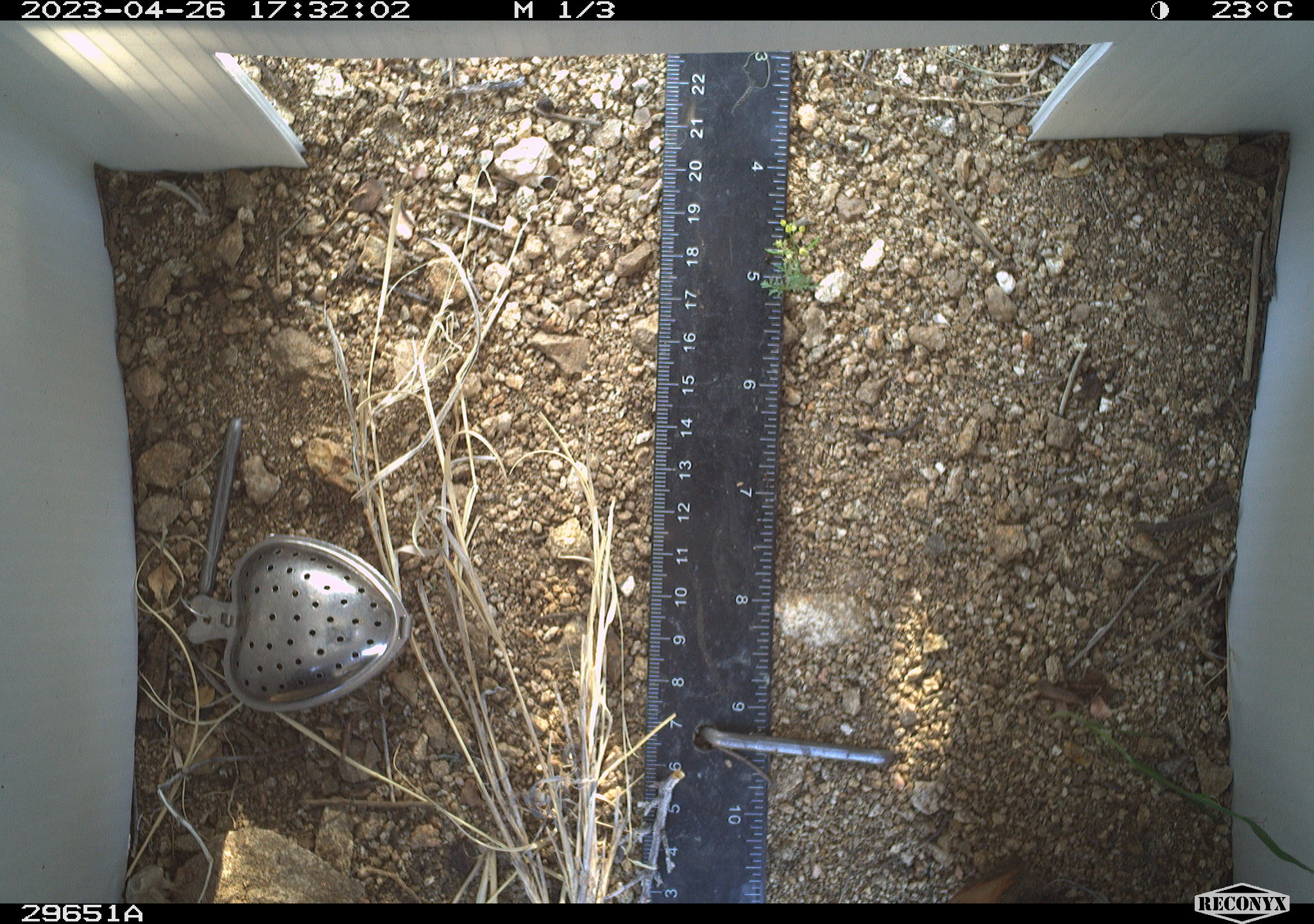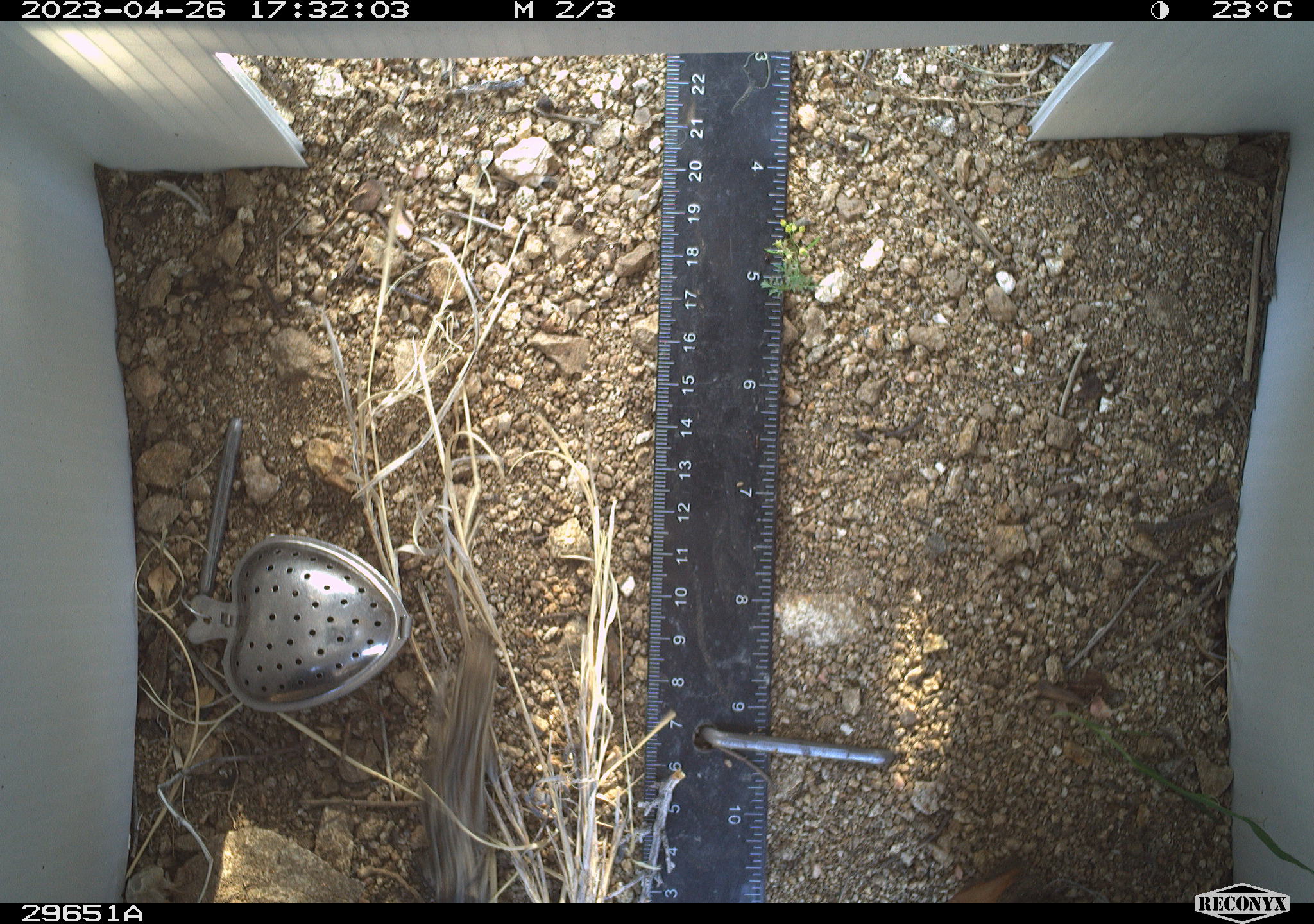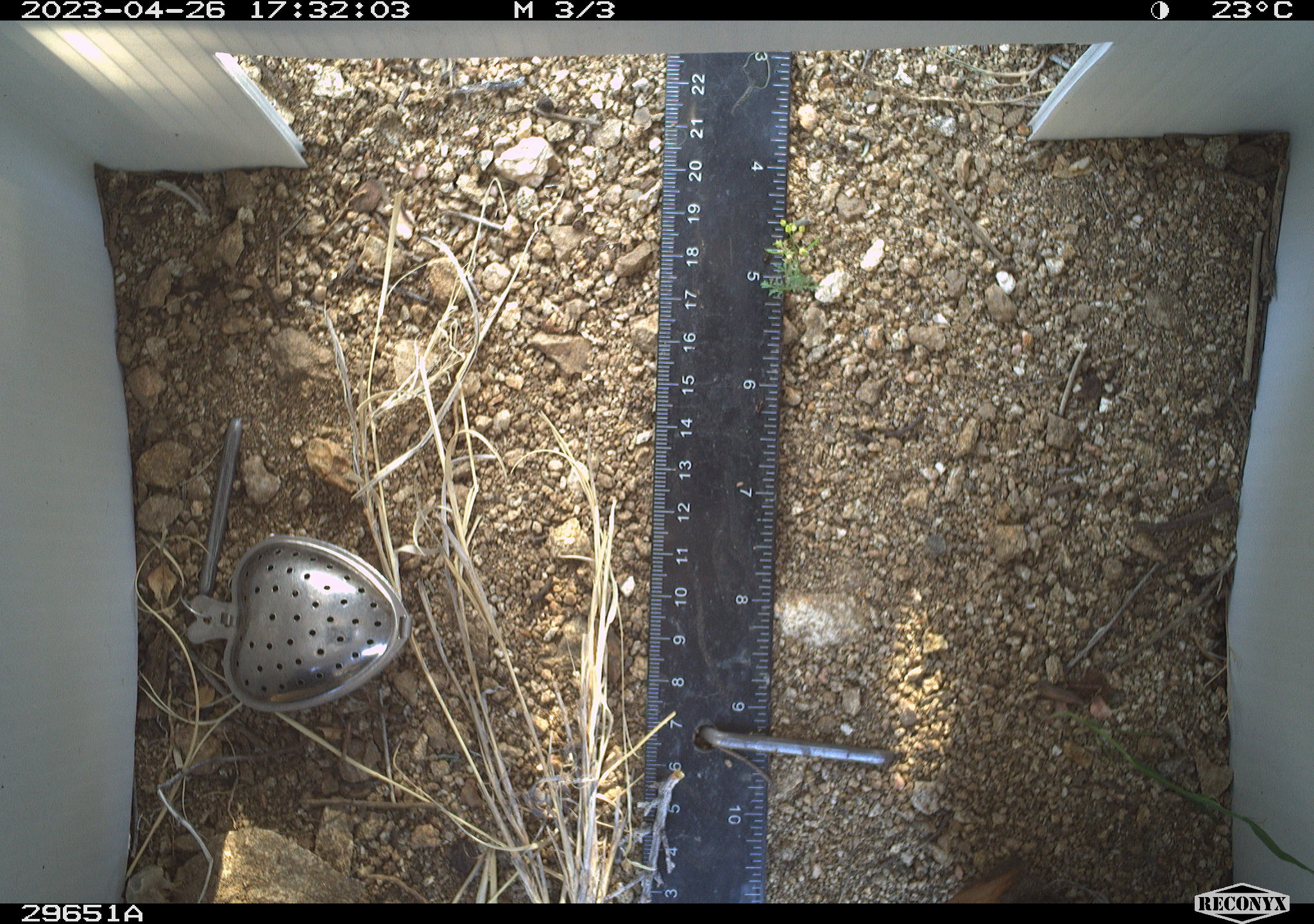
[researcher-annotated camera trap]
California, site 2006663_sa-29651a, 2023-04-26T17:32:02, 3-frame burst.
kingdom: Animalia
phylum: Chordata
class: Reptilia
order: Squamata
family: Phrynosomatidae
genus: Sceloporus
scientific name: Sceloporus graciosus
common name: common sagebrush lizard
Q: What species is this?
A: Common sagebrush lizard (Sceloporus graciosus).